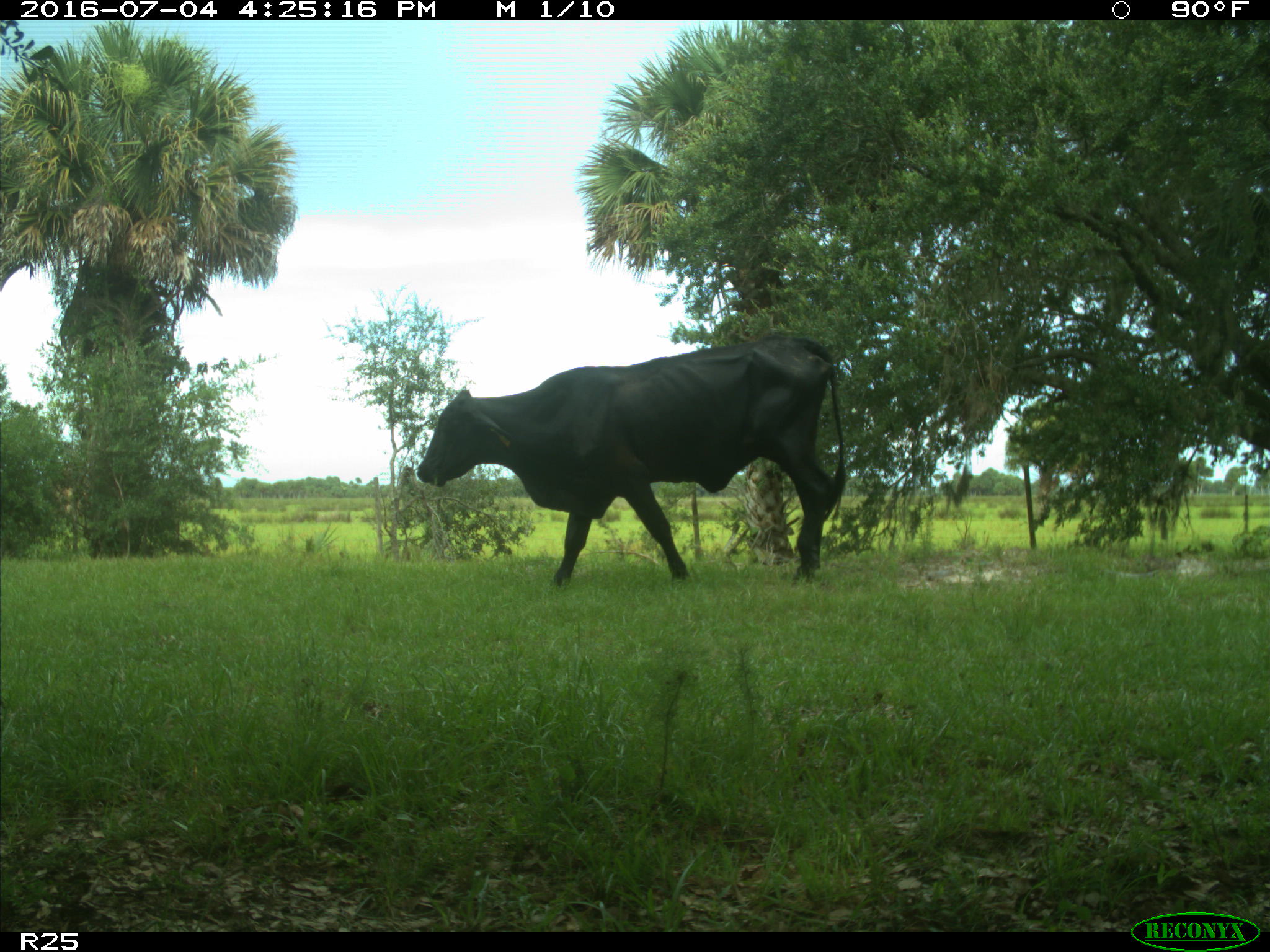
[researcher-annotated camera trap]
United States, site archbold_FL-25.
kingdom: Animalia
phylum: Chordata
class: Mammalia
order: Artiodactyla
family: Bovidae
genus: Bos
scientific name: Bos taurus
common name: domestic cow